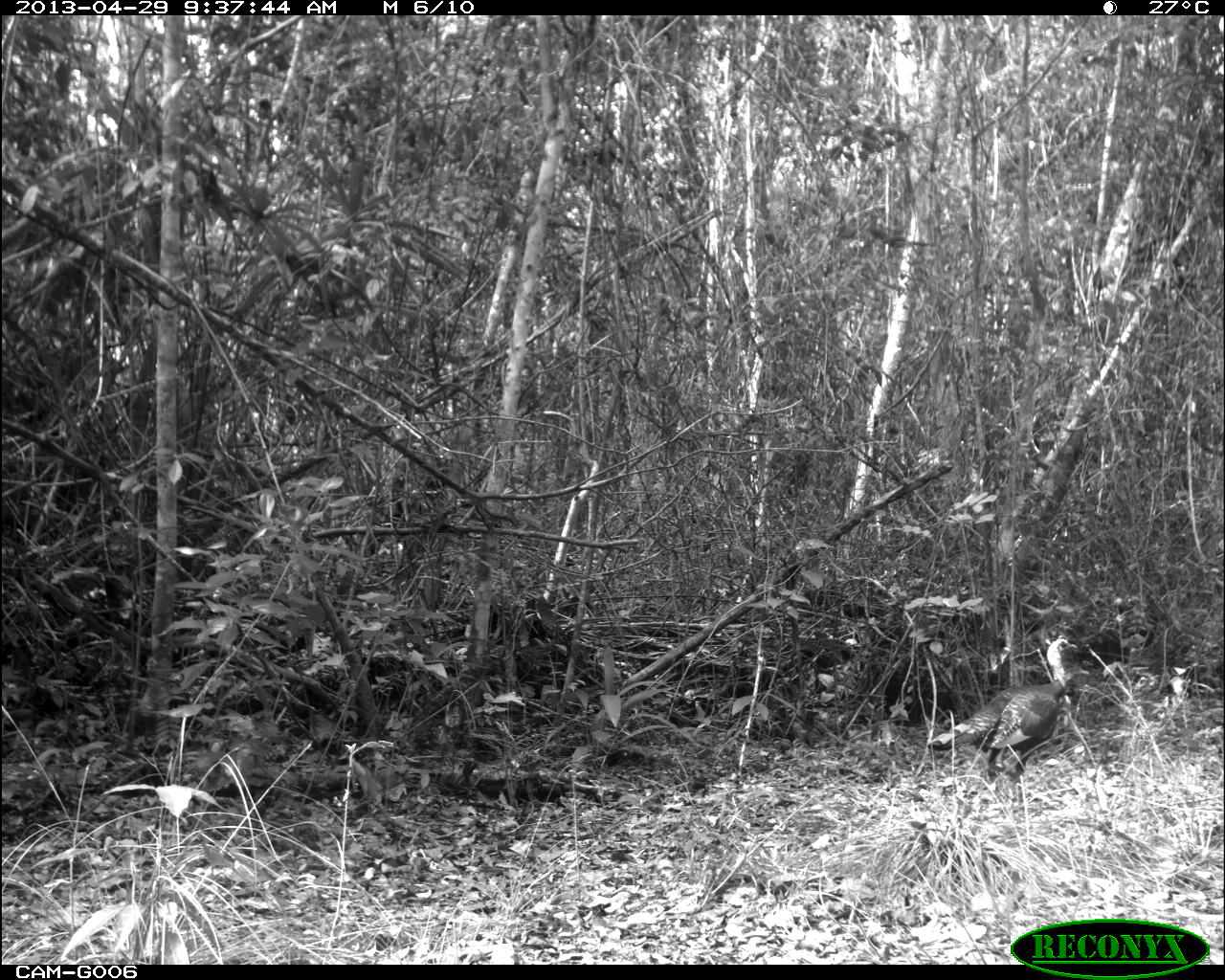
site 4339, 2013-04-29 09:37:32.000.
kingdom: Animalia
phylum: Chordata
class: Aves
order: Galliformes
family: Phasianidae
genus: Meleagris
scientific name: Meleagris ocellata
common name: ocellated turkey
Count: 1.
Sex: male.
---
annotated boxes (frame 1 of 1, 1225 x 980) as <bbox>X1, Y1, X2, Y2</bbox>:
meleagris ocellata: <bbox>926, 635, 1076, 780</bbox>